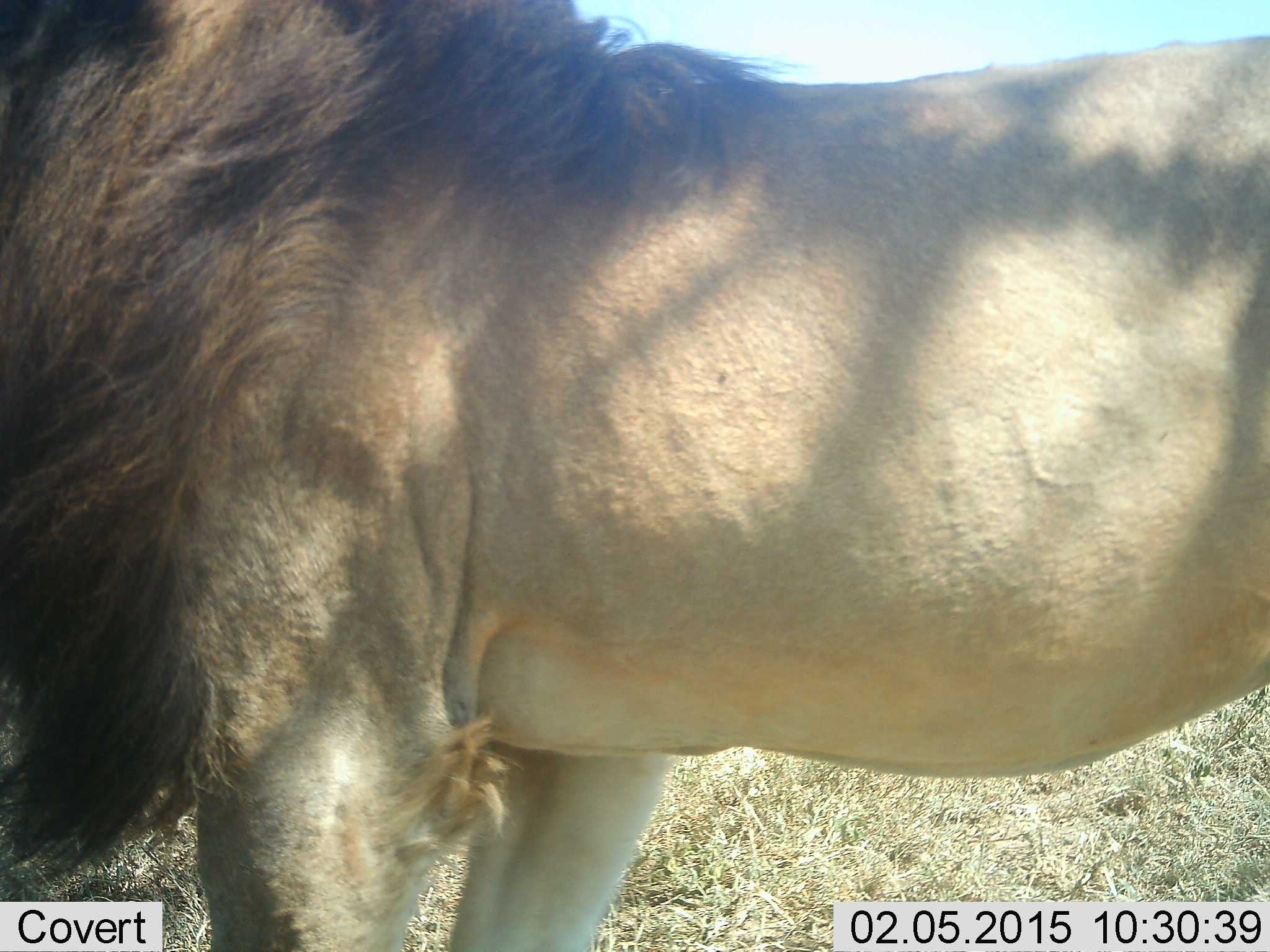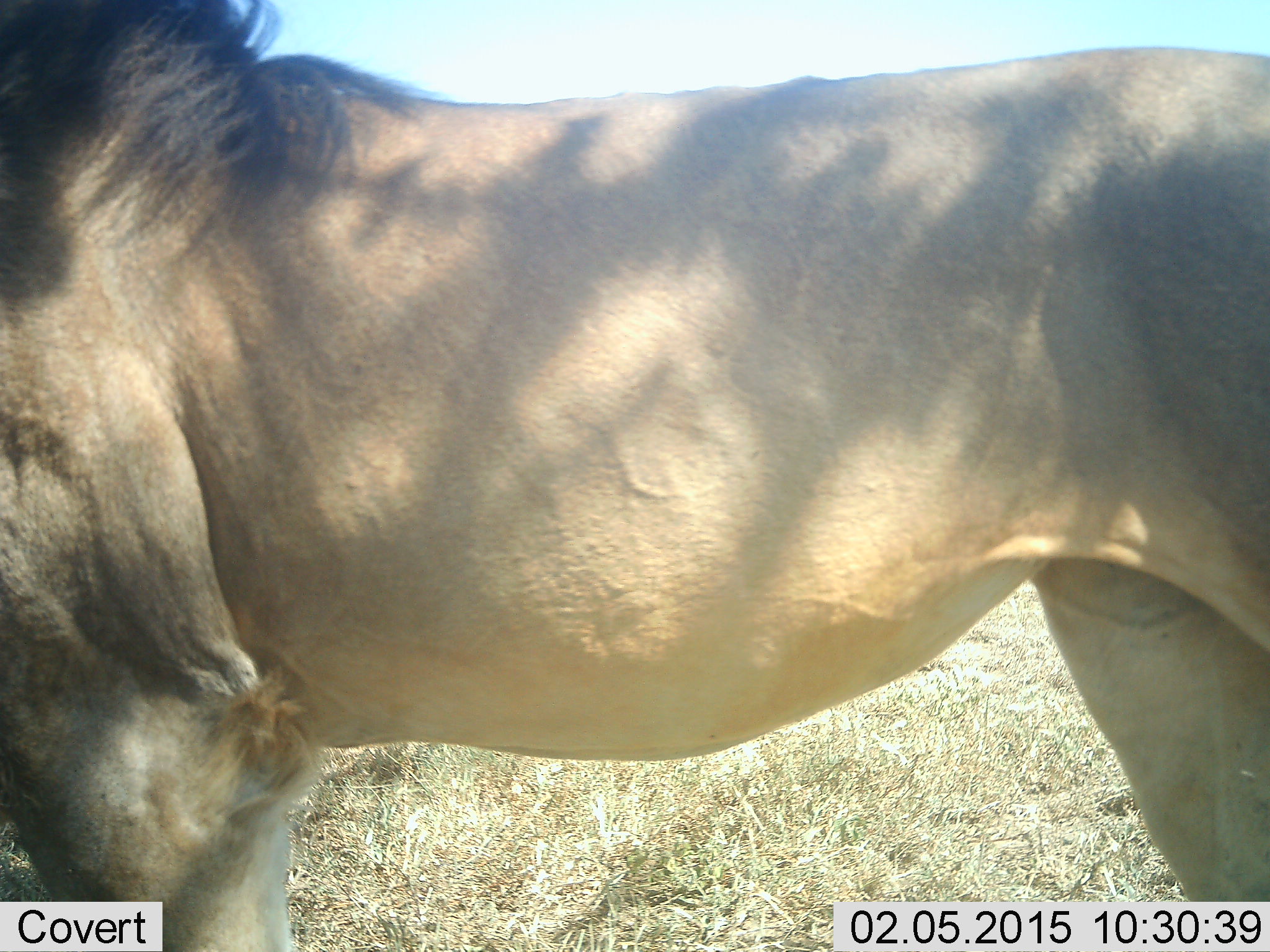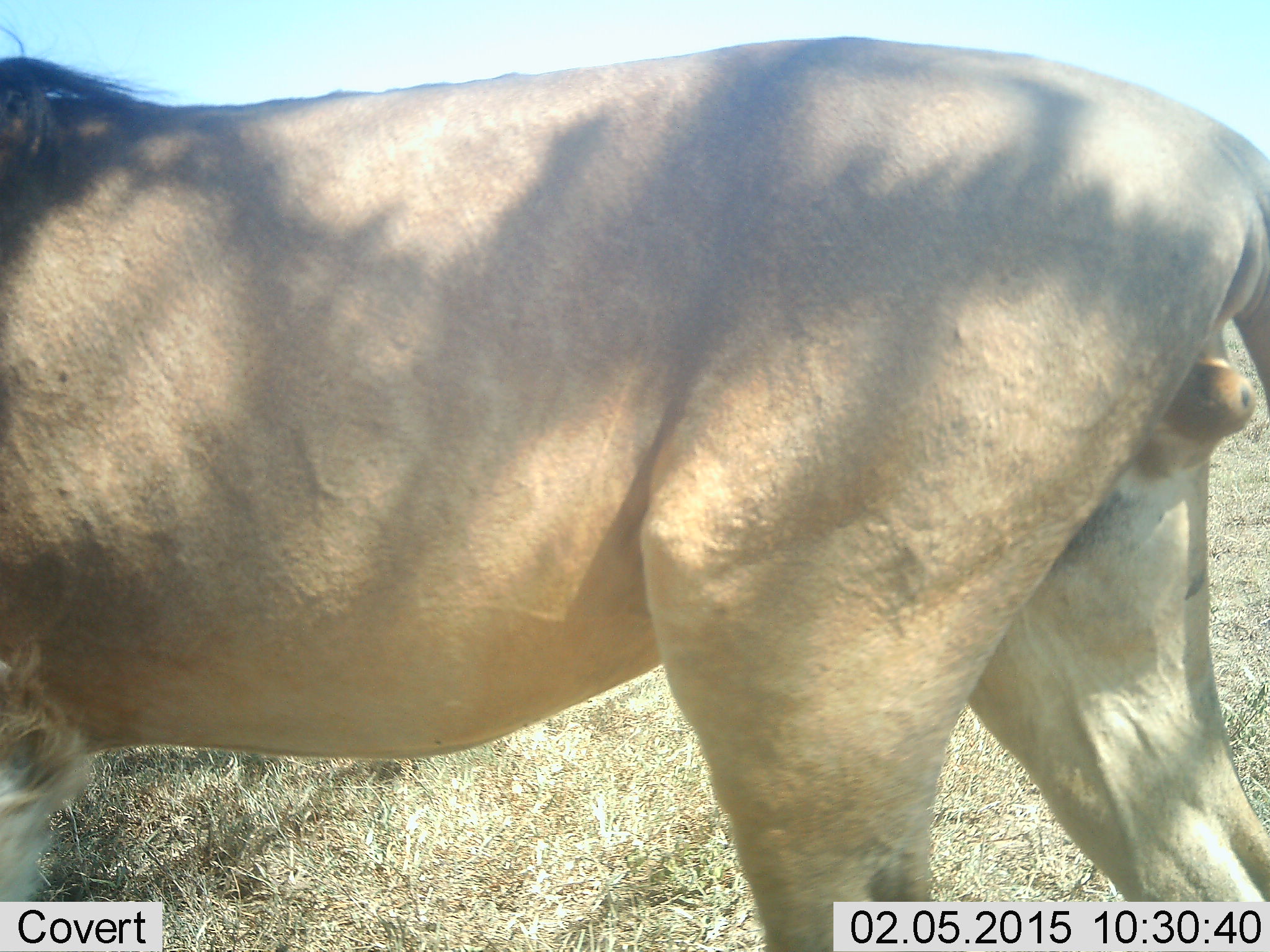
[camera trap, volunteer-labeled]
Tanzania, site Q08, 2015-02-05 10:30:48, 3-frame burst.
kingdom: Animalia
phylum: Chordata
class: Mammalia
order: Carnivora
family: Felidae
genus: Panthera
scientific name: Panthera leo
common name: lion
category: lionmale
Lionmale (lion) (Panthera leo), count 1. Behavior (volunteer vote fractions): standing 20%, resting 0%, moving 80%, interacting 0%. Young present (vote fraction): 0%. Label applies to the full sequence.